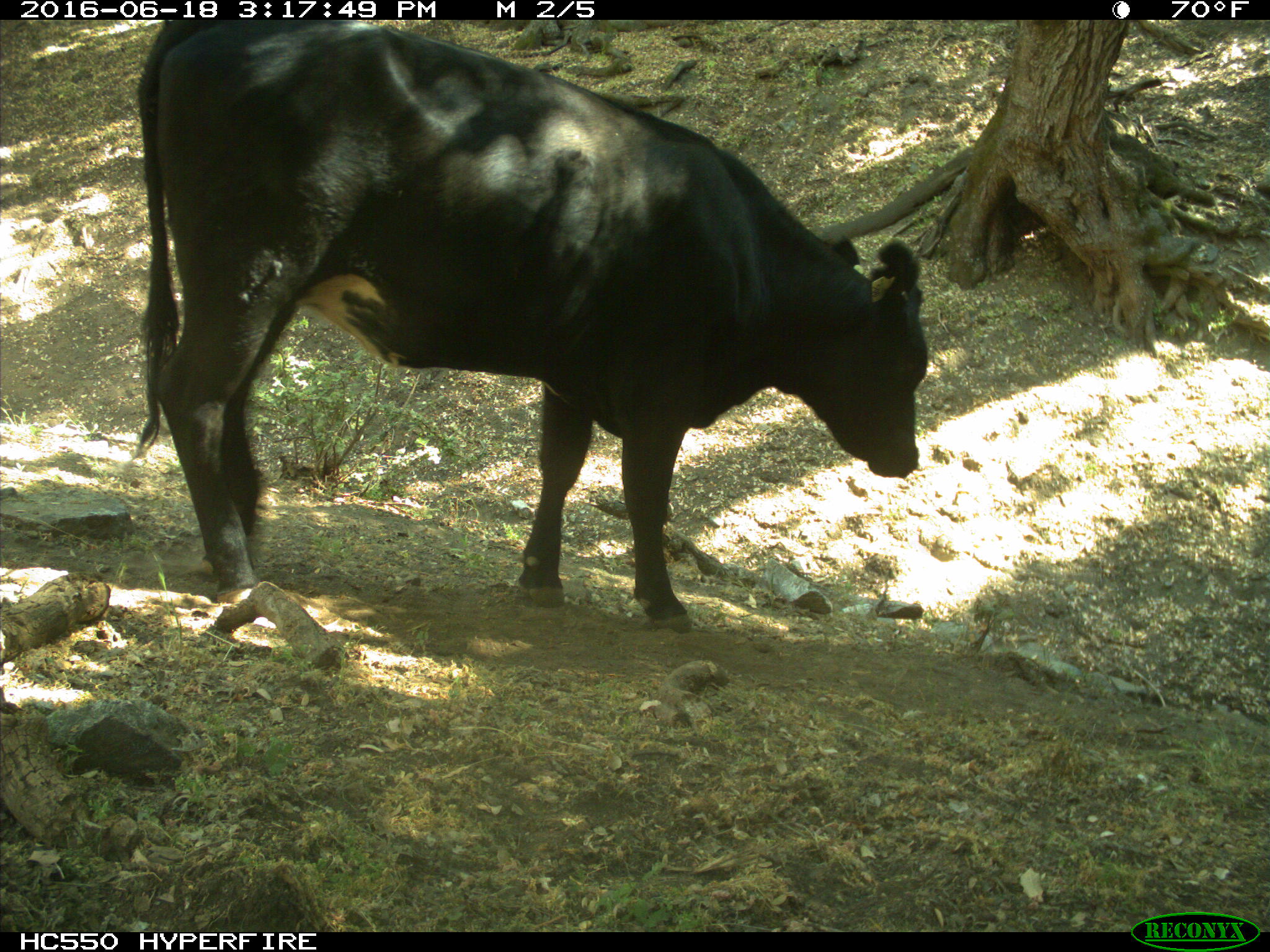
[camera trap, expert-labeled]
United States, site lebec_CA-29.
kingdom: Animalia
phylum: Chordata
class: Mammalia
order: Artiodactyla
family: Bovidae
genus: Bos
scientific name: Bos taurus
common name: domestic cow